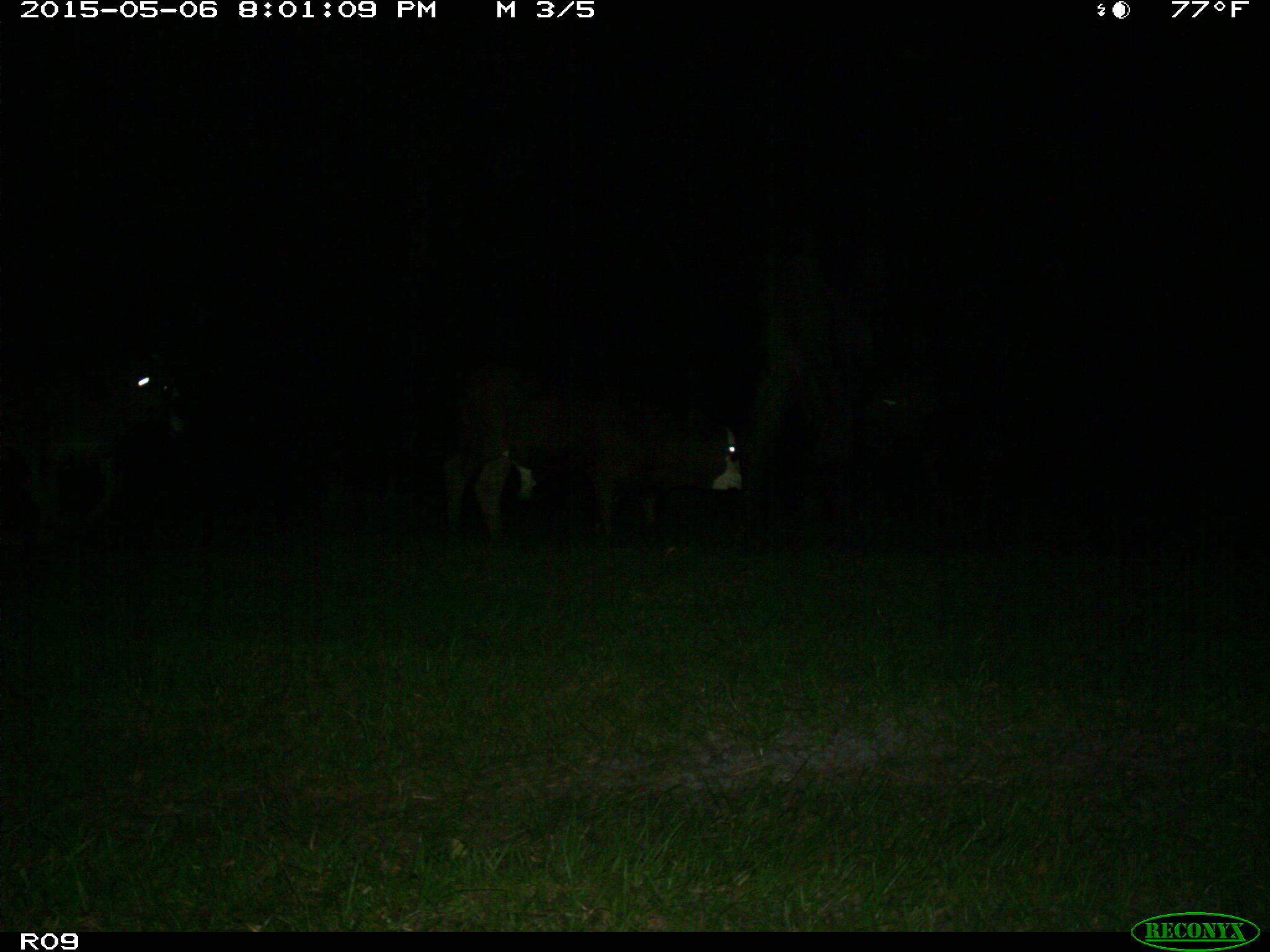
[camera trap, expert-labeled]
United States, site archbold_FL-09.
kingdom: Animalia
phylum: Chordata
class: Mammalia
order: Artiodactyla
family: Bovidae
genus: Bos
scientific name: Bos taurus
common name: domestic cow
Bos taurus (domestic cow).